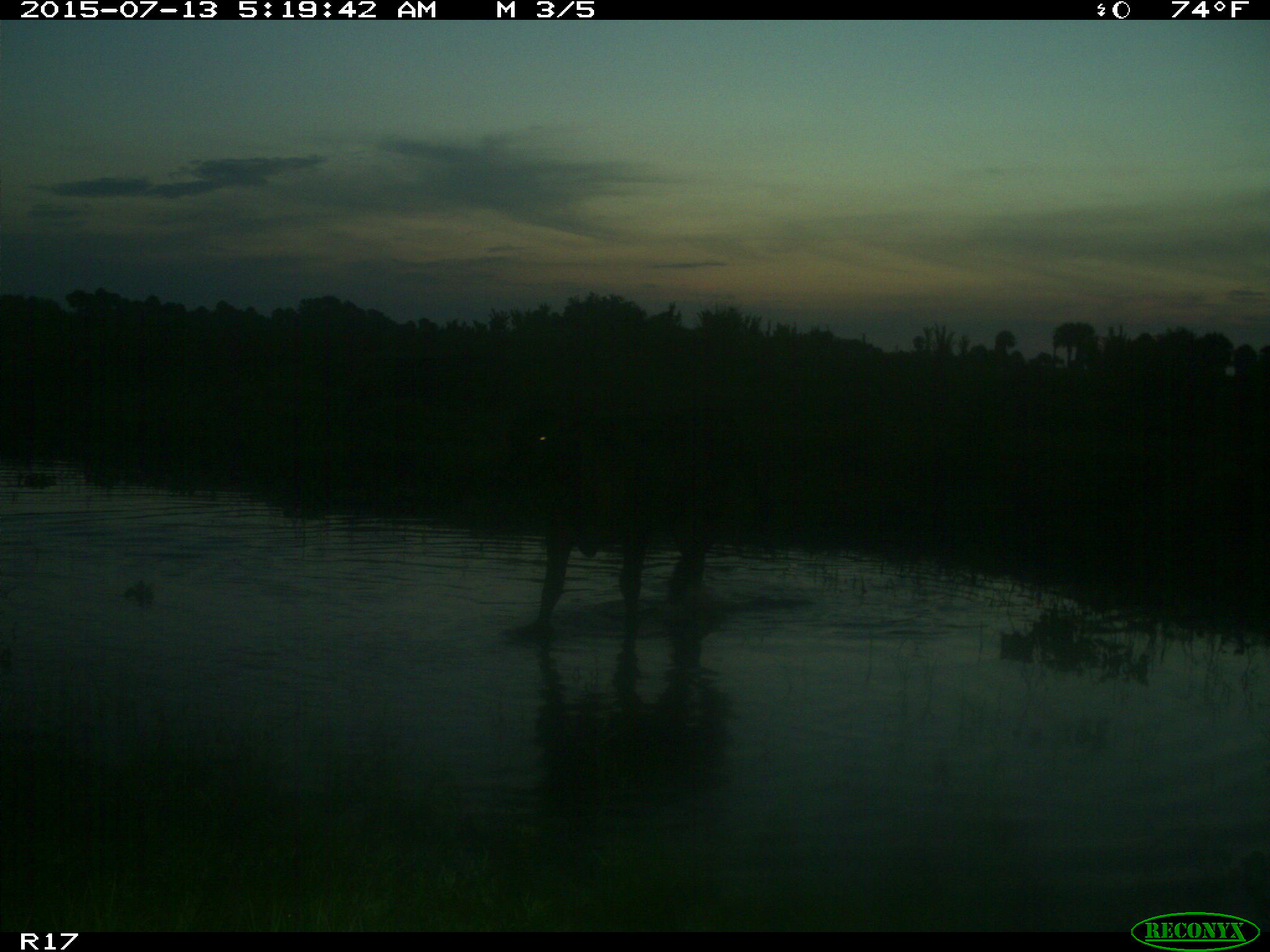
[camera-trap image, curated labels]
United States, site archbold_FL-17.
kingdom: Animalia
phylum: Chordata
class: Mammalia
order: Artiodactyla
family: Bovidae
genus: Bos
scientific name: Bos taurus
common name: domestic cow